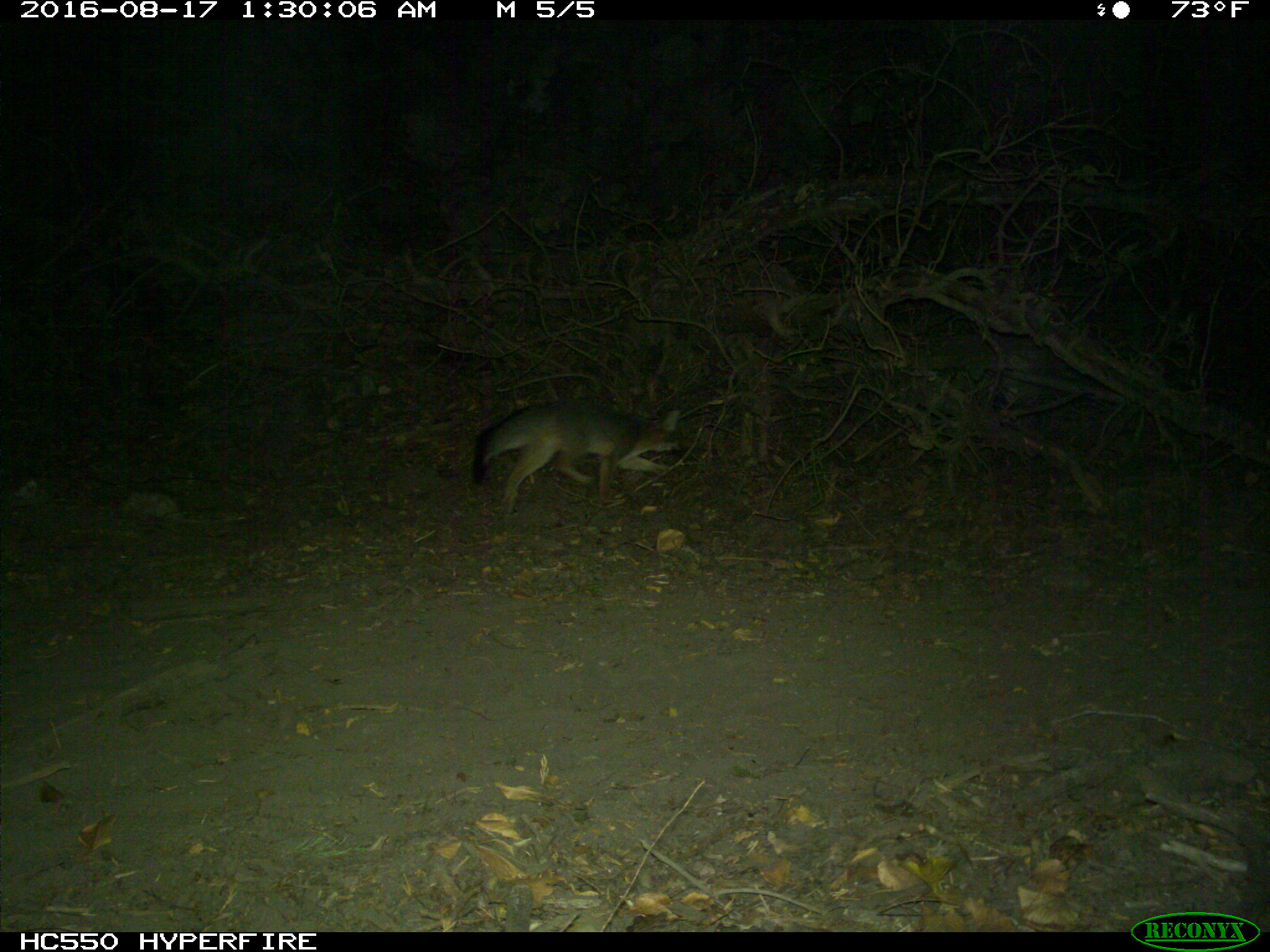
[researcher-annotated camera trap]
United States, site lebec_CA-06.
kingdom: Animalia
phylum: Chordata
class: Mammalia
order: Carnivora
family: Canidae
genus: Urocyon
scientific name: Urocyon cinereoargenteus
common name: gray fox